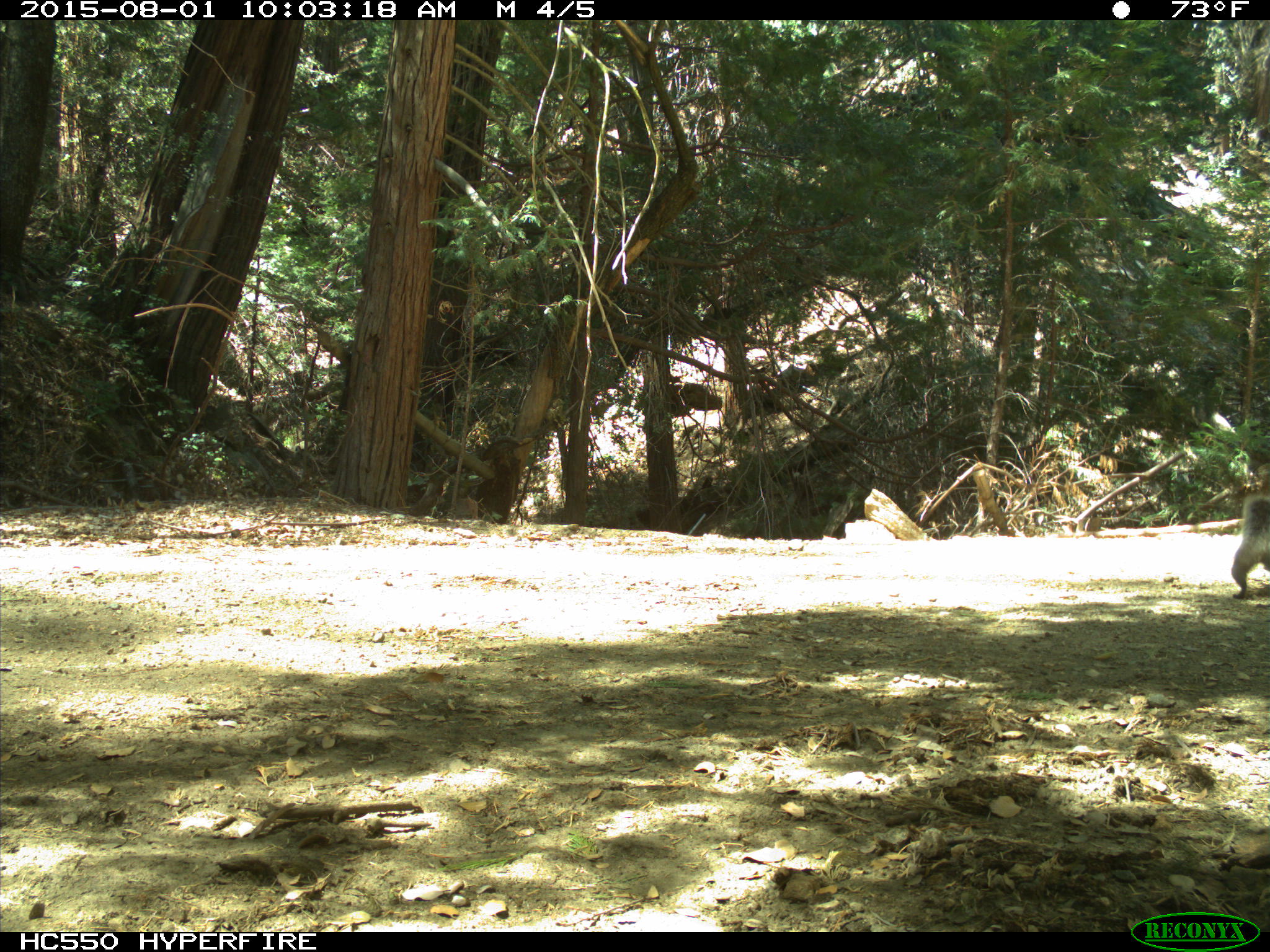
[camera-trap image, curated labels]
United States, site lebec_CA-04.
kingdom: Animalia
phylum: Chordata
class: Mammalia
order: Rodentia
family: Sciuridae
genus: Sciurus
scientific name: Sciurus carolinensis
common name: eastern gray squirrel